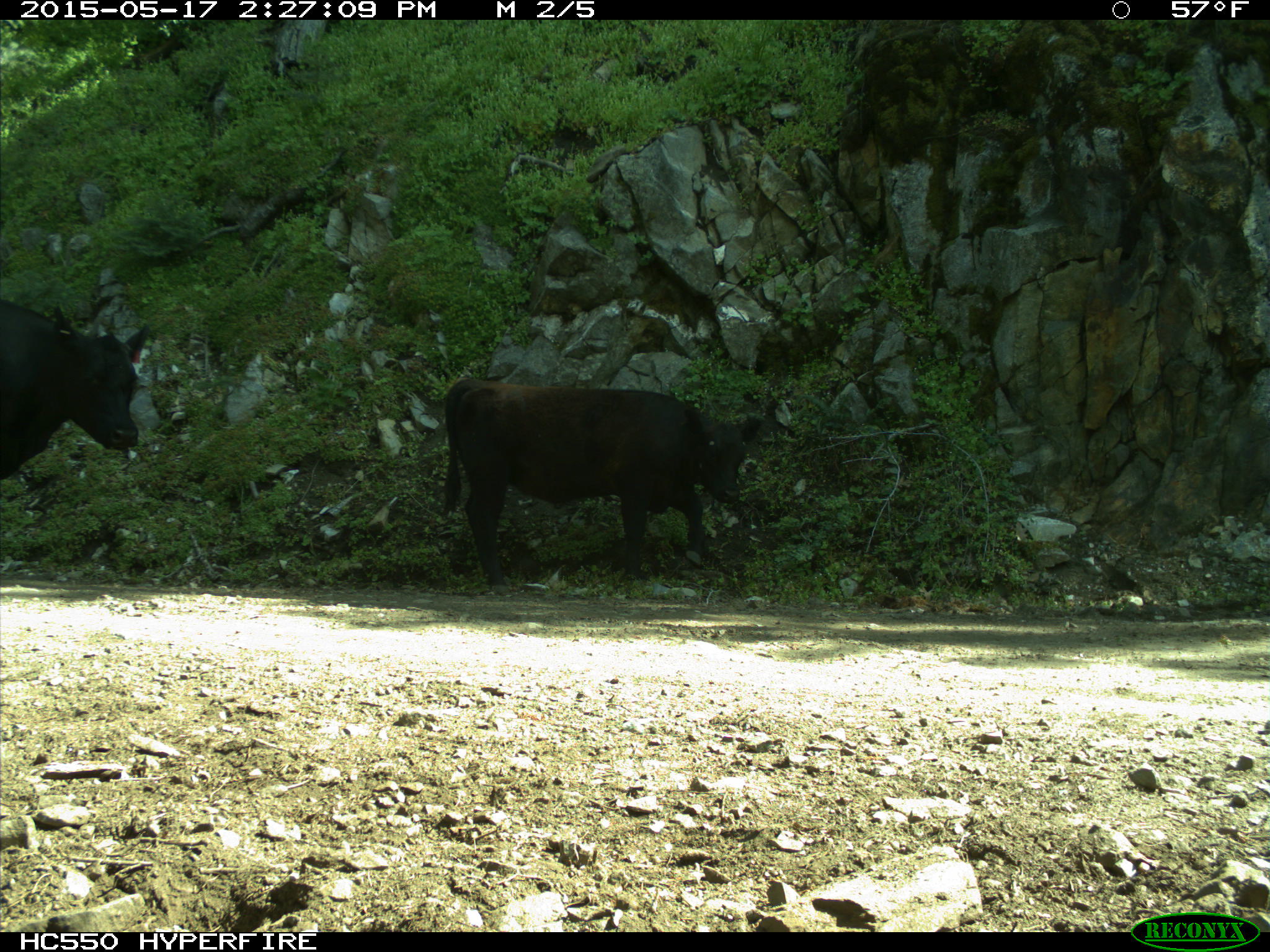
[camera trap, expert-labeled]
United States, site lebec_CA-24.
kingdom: Animalia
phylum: Chordata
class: Mammalia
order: Artiodactyla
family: Bovidae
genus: Bos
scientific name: Bos taurus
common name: domestic cow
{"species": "Bos taurus (domestic cow)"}